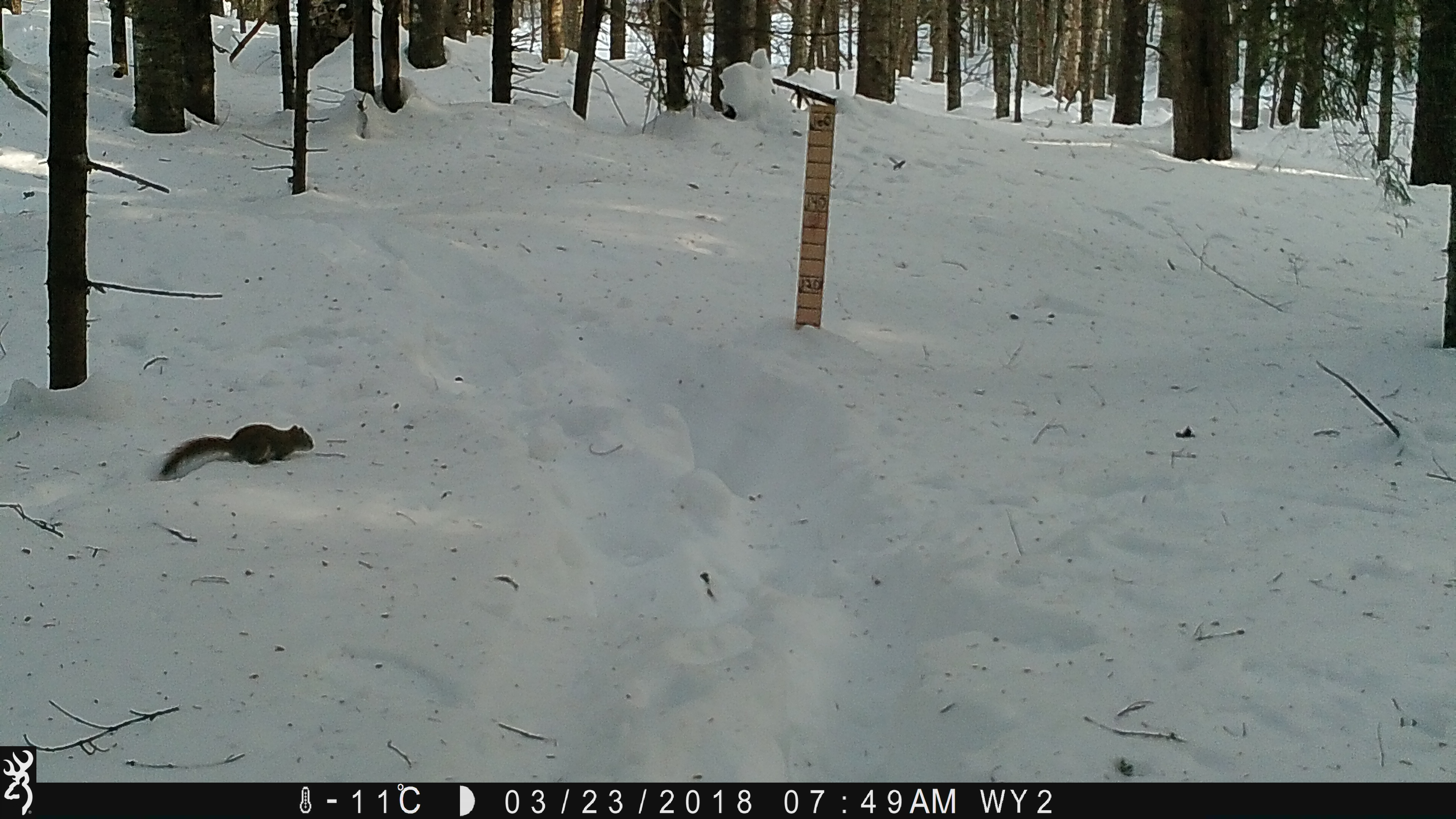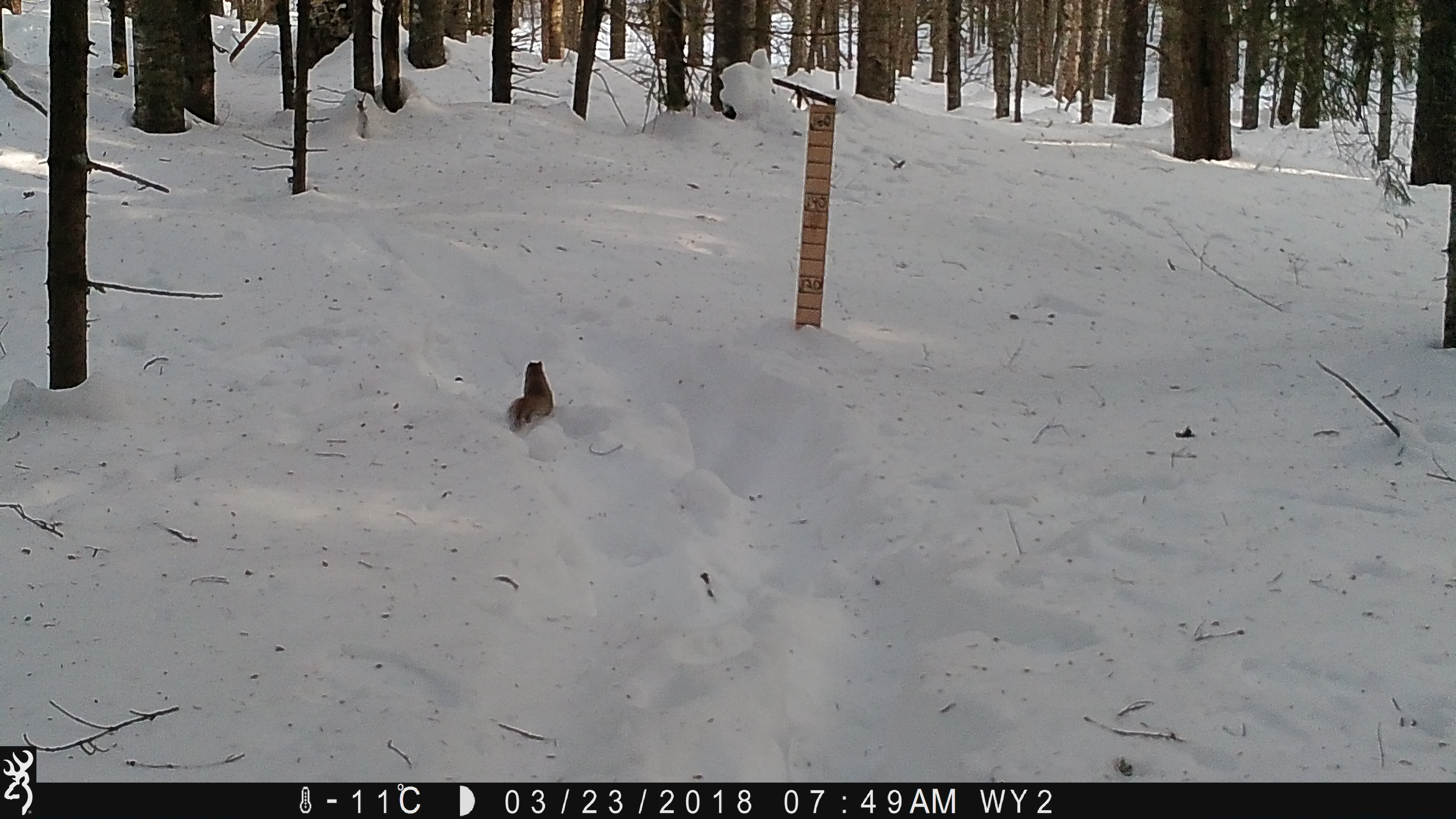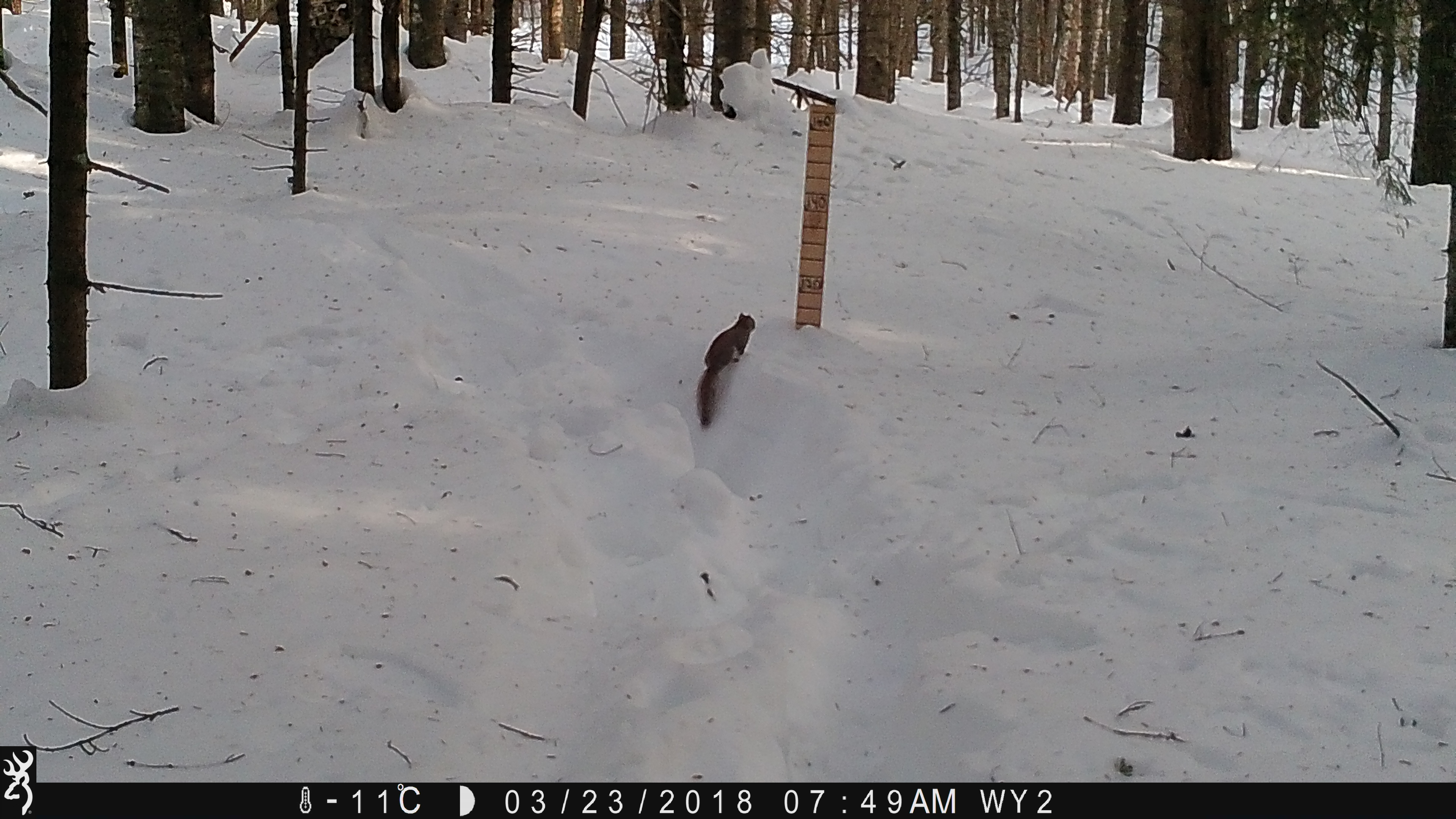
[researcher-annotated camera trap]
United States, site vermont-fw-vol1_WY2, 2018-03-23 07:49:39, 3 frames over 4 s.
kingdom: Animalia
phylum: Chordata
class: Mammalia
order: Rodentia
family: Sciuridae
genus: Tamiasciurus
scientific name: Tamiasciurus hudsonicus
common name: red squirrel